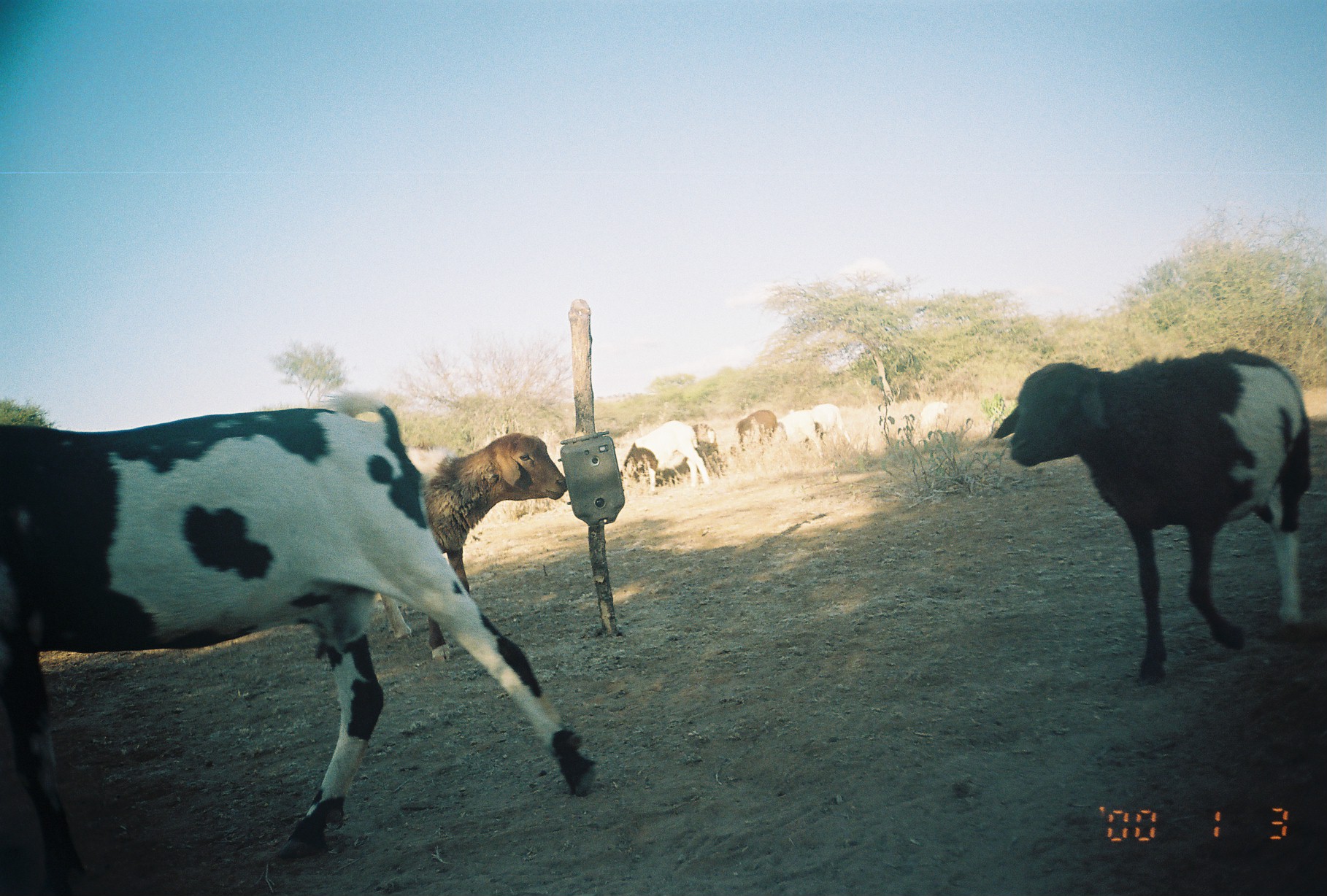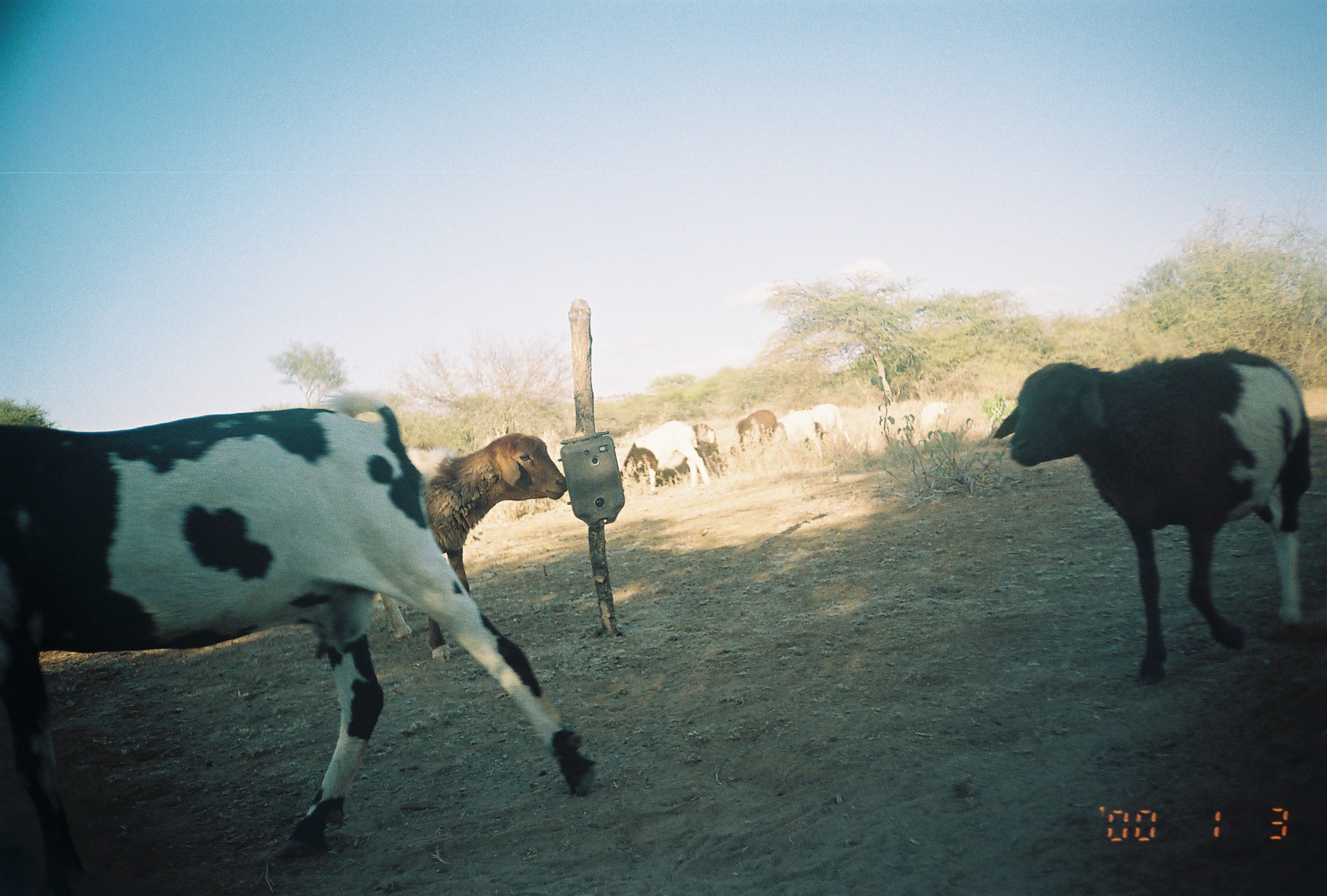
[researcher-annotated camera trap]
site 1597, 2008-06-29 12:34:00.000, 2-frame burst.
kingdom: Animalia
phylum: Chordata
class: Mammalia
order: Artiodactyla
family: Bovidae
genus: Capra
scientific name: Capra aegagrus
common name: wild goat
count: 1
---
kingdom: Animalia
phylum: Chordata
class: Mammalia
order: Artiodactyla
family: Bovidae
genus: Ovis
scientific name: Ovis aries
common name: domestic sheep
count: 23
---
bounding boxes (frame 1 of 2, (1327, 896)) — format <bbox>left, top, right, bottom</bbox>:
capra aegagrus: <bbox>12, 404, 599, 892</bbox>; <bbox>988, 345, 1312, 680</bbox>; <bbox>394, 434, 572, 662</bbox>; <bbox>618, 421, 707, 490</bbox>; <bbox>618, 441, 659, 489</bbox>; <bbox>692, 425, 724, 486</bbox>; <bbox>735, 410, 777, 453</bbox>; <bbox>815, 403, 855, 448</bbox>; <bbox>781, 410, 822, 453</bbox>; <bbox>919, 401, 950, 438</bbox>; <bbox>851, 426, 862, 431</bbox>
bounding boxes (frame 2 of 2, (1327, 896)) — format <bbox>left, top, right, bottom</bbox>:
ovis aries: <bbox>12, 404, 599, 892</bbox>; <bbox>988, 345, 1312, 680</bbox>; <bbox>394, 434, 572, 662</bbox>; <bbox>619, 419, 708, 489</bbox>; <bbox>618, 441, 659, 489</bbox>; <bbox>692, 425, 724, 486</bbox>; <bbox>735, 410, 777, 453</bbox>; <bbox>781, 410, 822, 453</bbox>; <bbox>813, 403, 852, 448</bbox>; <bbox>919, 401, 950, 438</bbox>